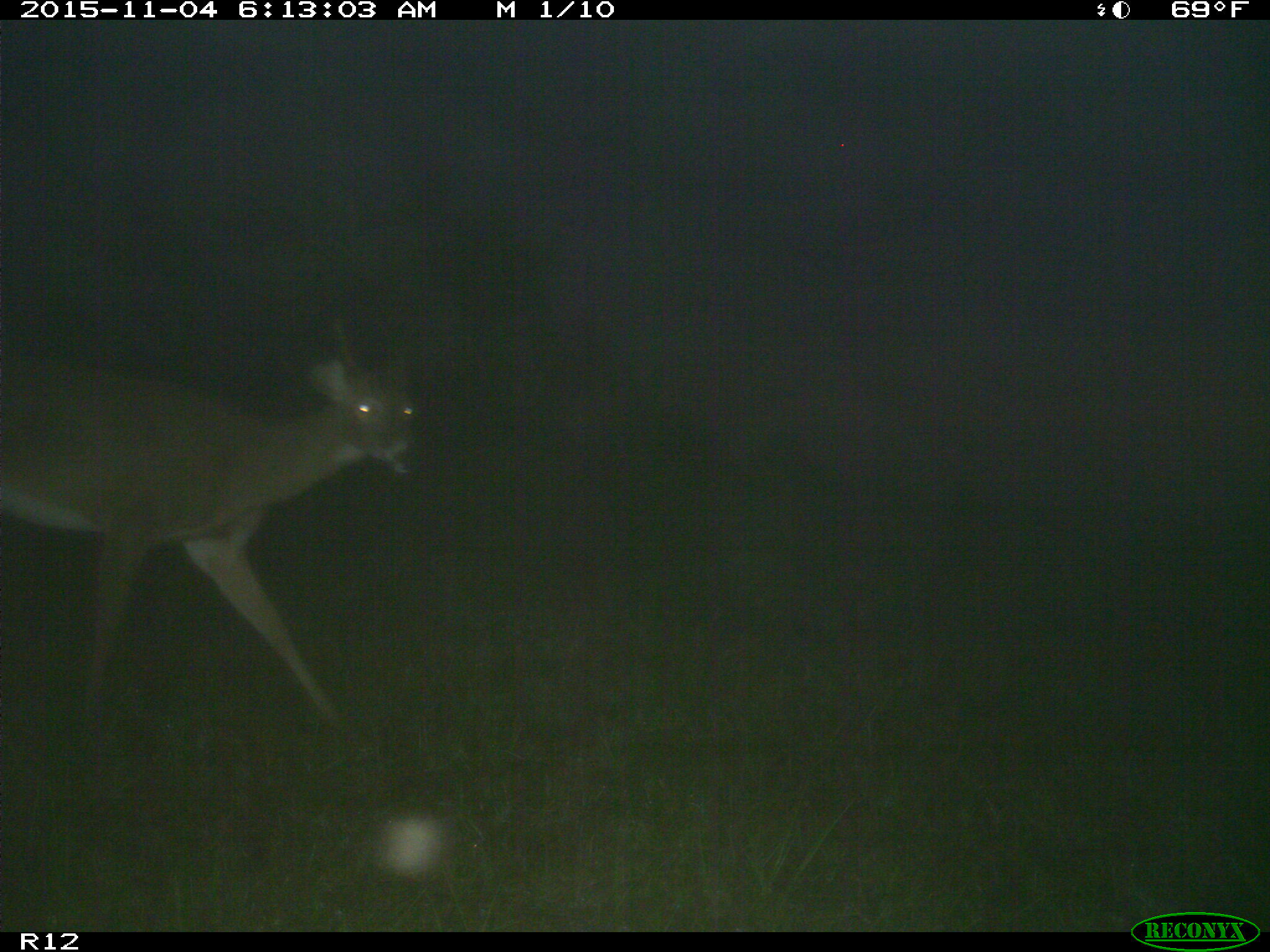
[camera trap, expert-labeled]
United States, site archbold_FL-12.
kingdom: Animalia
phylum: Chordata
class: Mammalia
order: Artiodactyla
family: Cervidae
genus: Odocoileus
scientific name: Odocoileus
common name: deer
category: unidentified deer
Unidentified deer (deer) (Odocoileus).